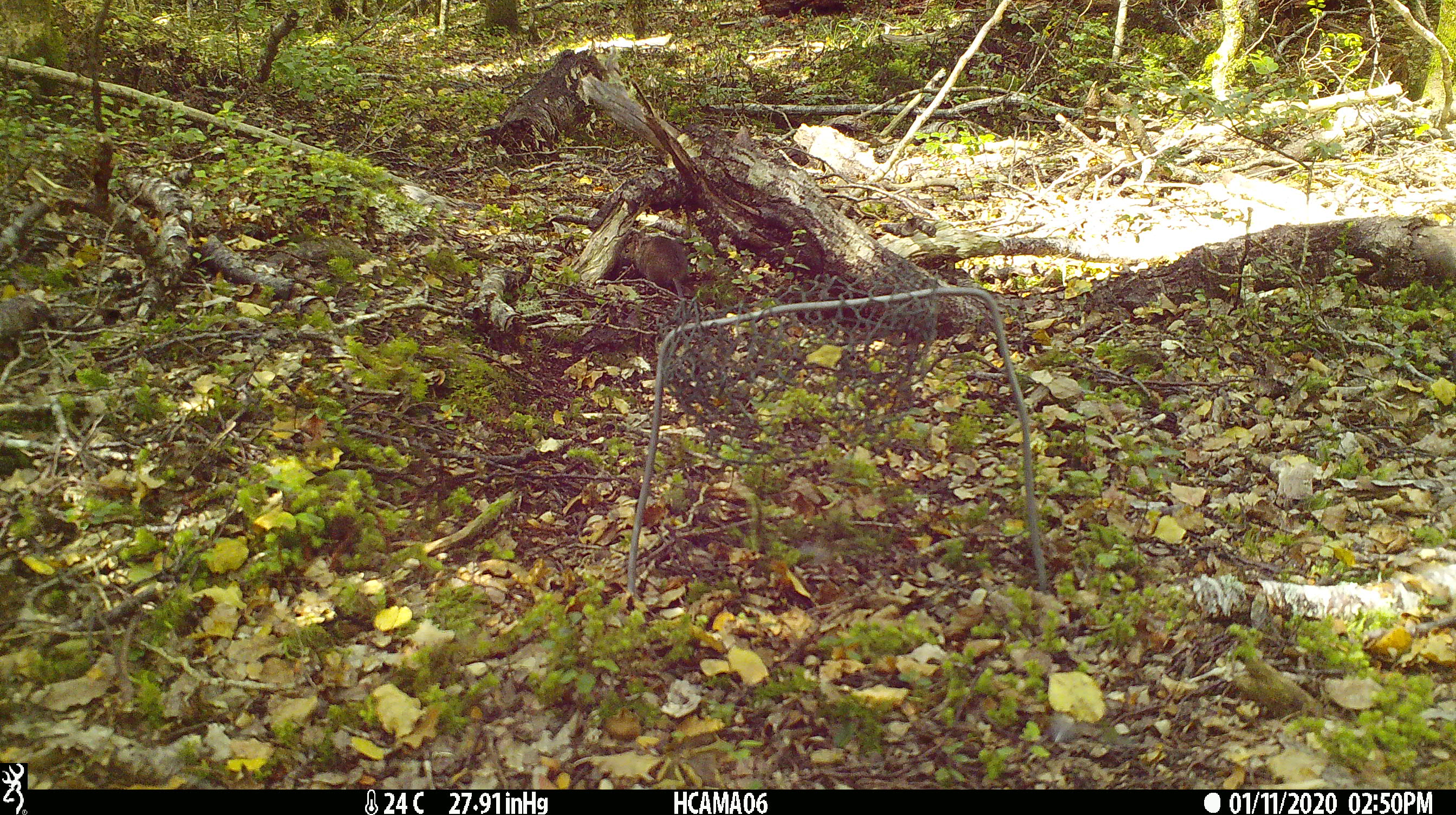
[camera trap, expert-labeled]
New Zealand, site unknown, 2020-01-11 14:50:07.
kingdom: Animalia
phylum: Chordata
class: Mammalia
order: Rodentia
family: Muridae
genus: Mus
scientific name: Mus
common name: mouse